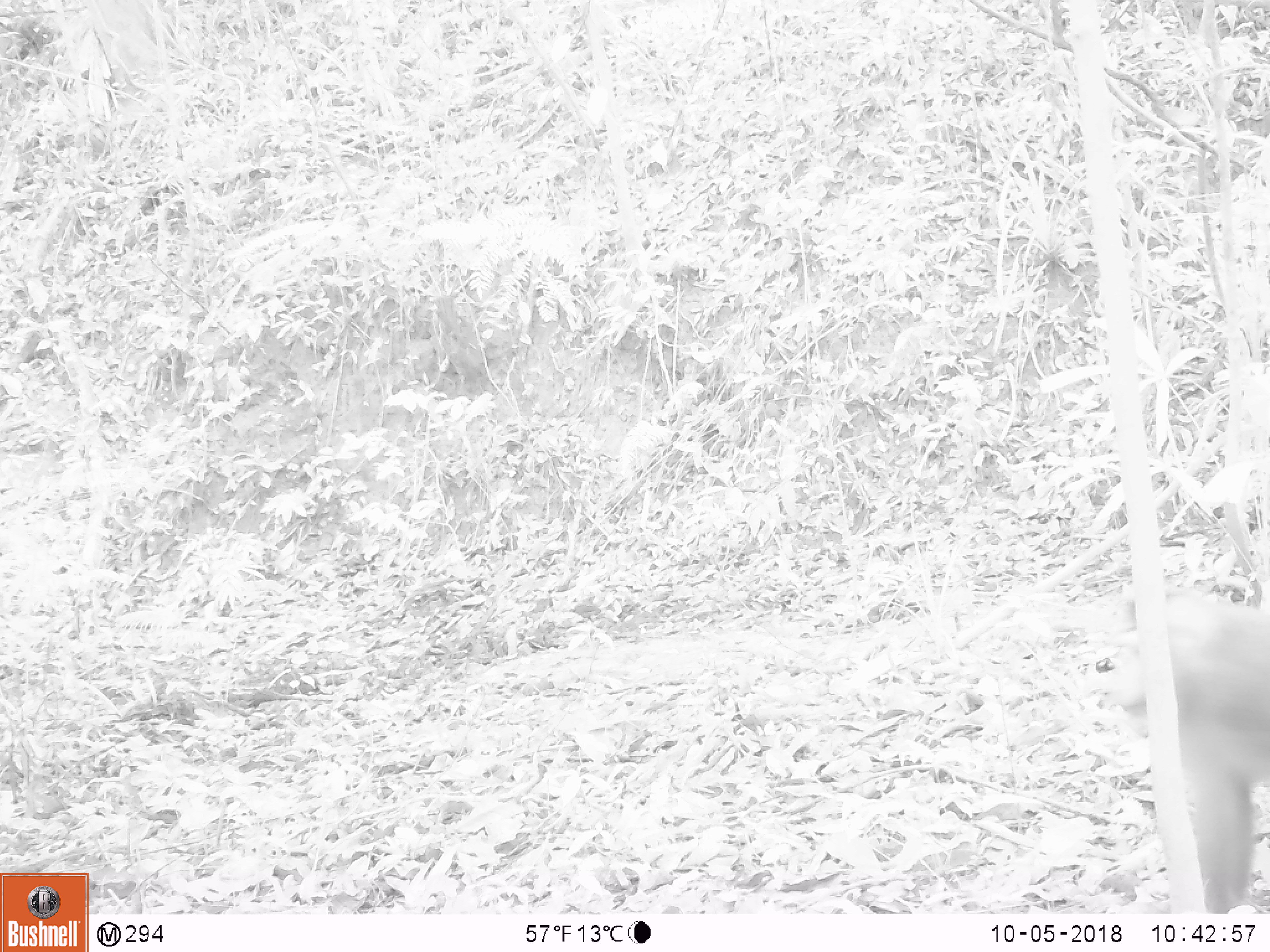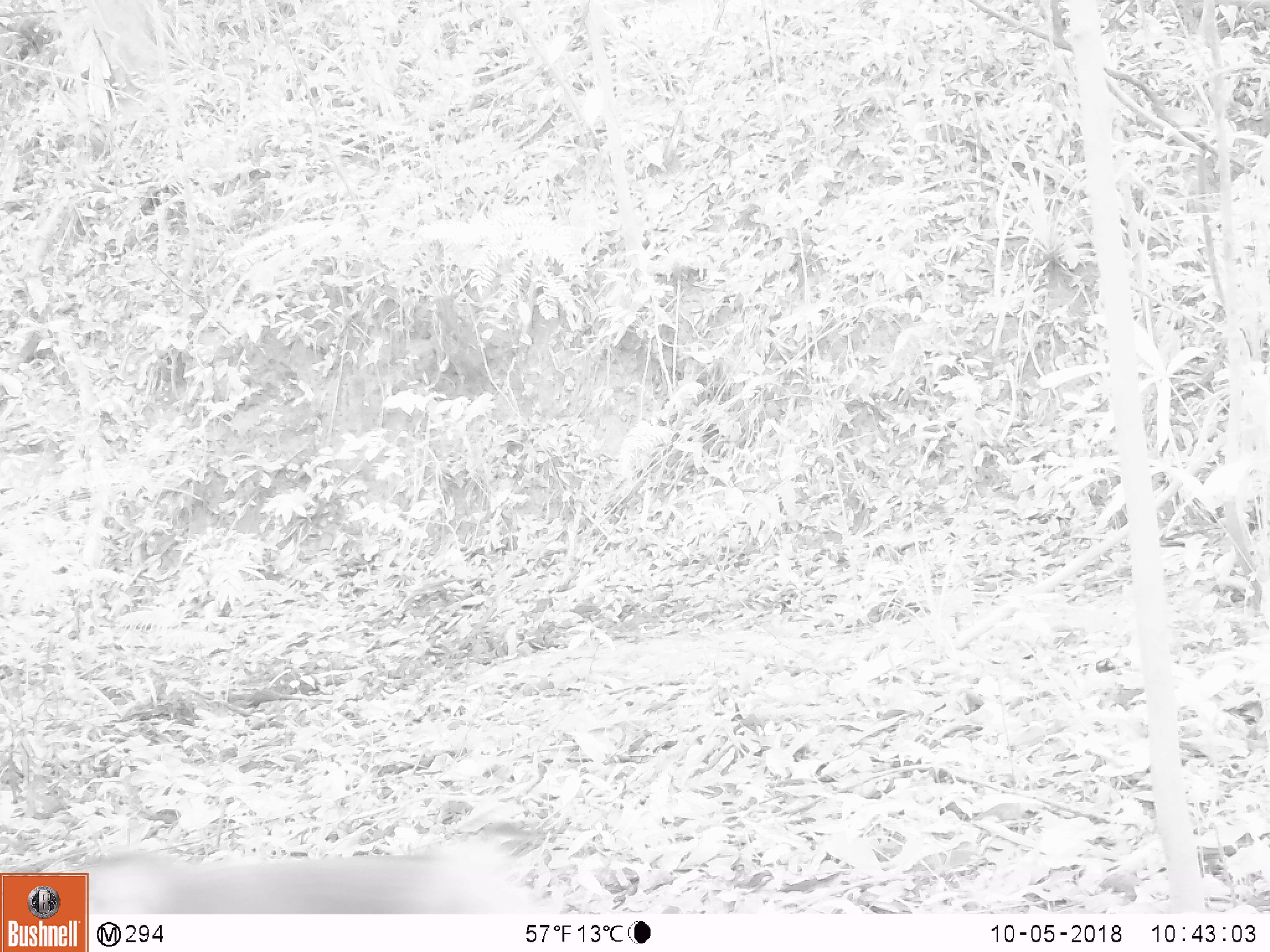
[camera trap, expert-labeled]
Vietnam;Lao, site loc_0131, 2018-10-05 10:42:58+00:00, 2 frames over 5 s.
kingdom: Animalia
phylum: Chordata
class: Mammalia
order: Artiodactyla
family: Suidae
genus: Sus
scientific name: Sus scrofa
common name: eurasian wild pig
Eurasian wild pig (Sus scrofa). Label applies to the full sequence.